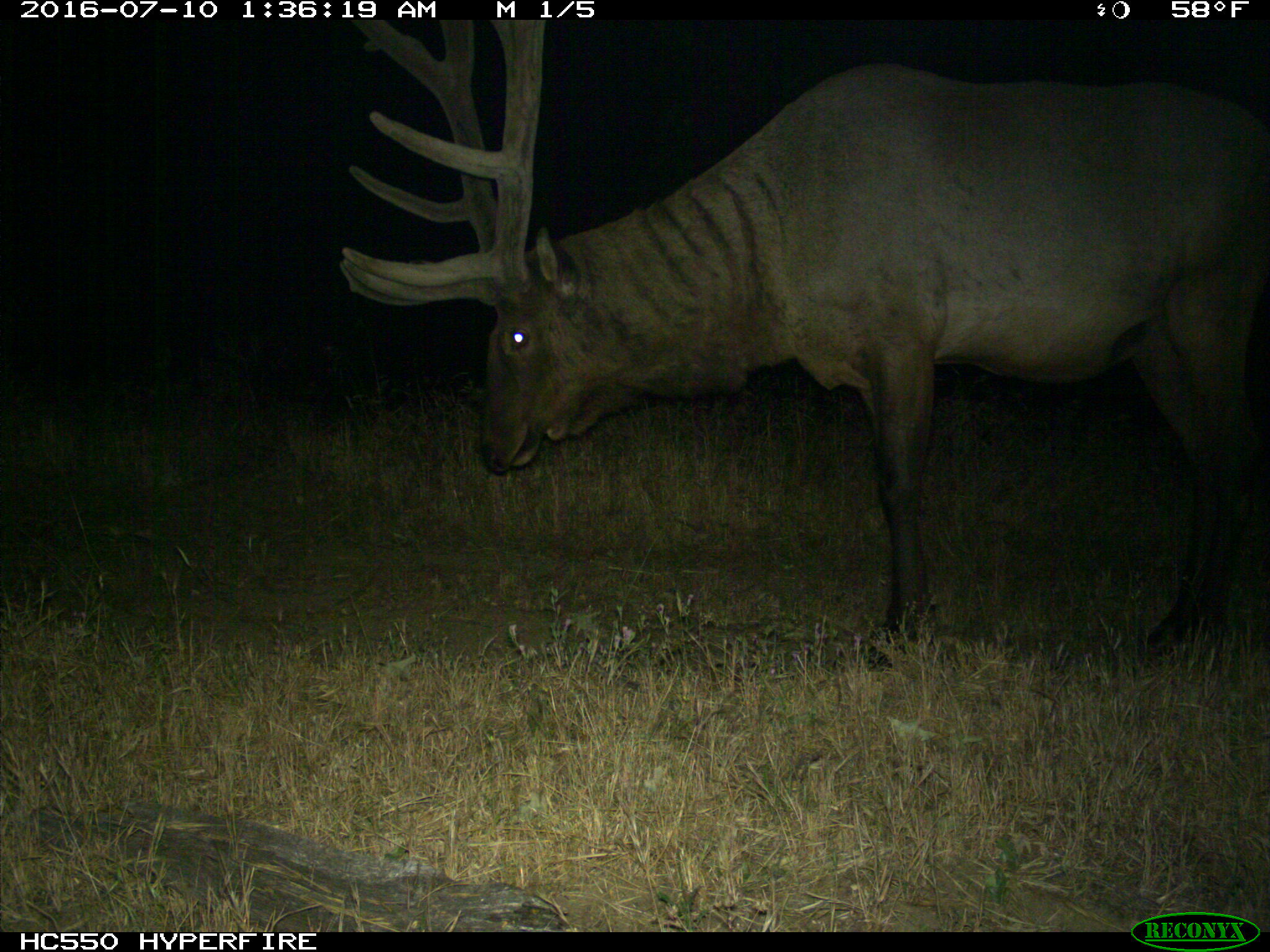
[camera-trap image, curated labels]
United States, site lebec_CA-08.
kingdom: Animalia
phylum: Chordata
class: Mammalia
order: Artiodactyla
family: Cervidae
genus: Cervus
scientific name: Cervus canadensis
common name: elk